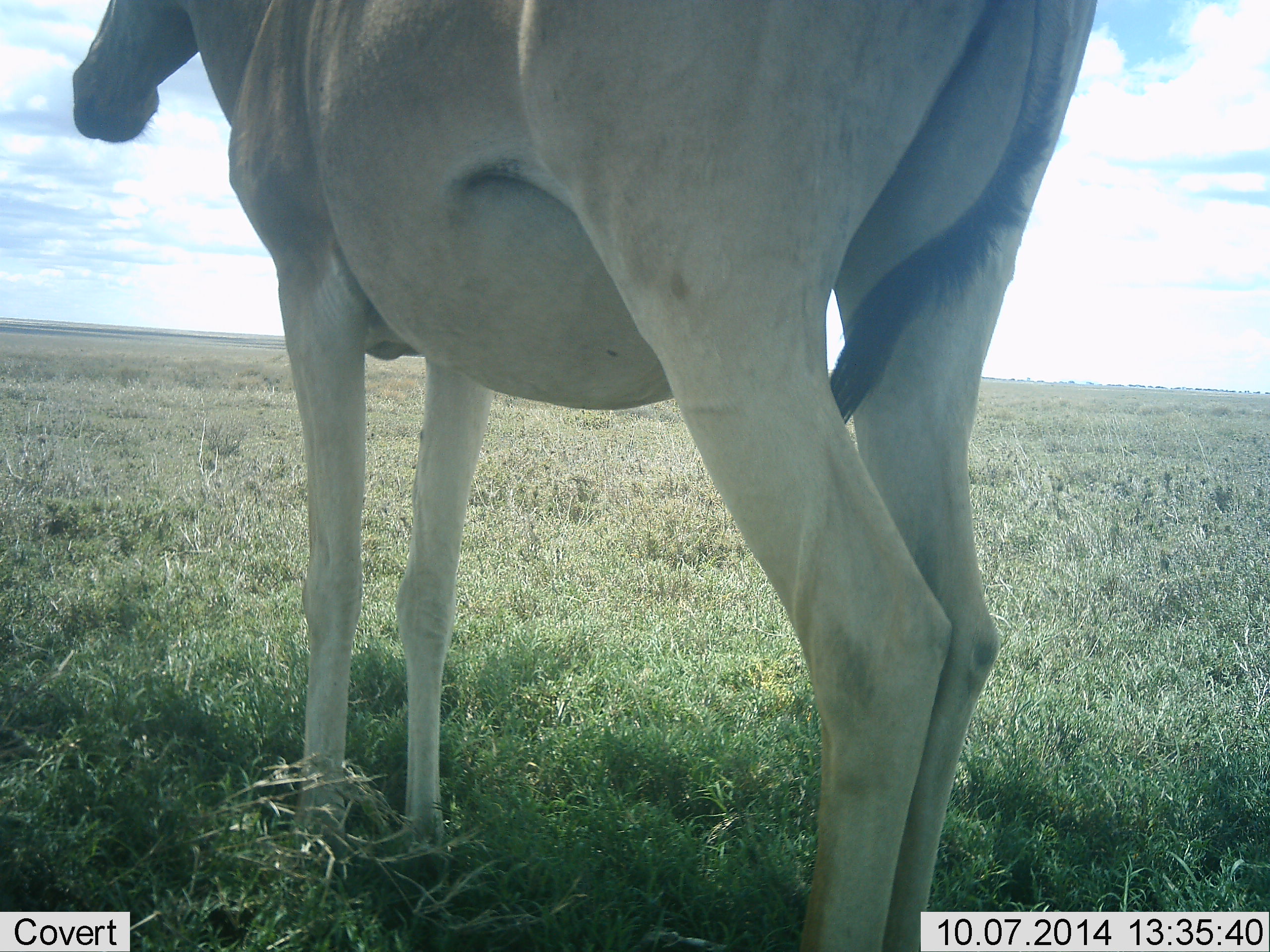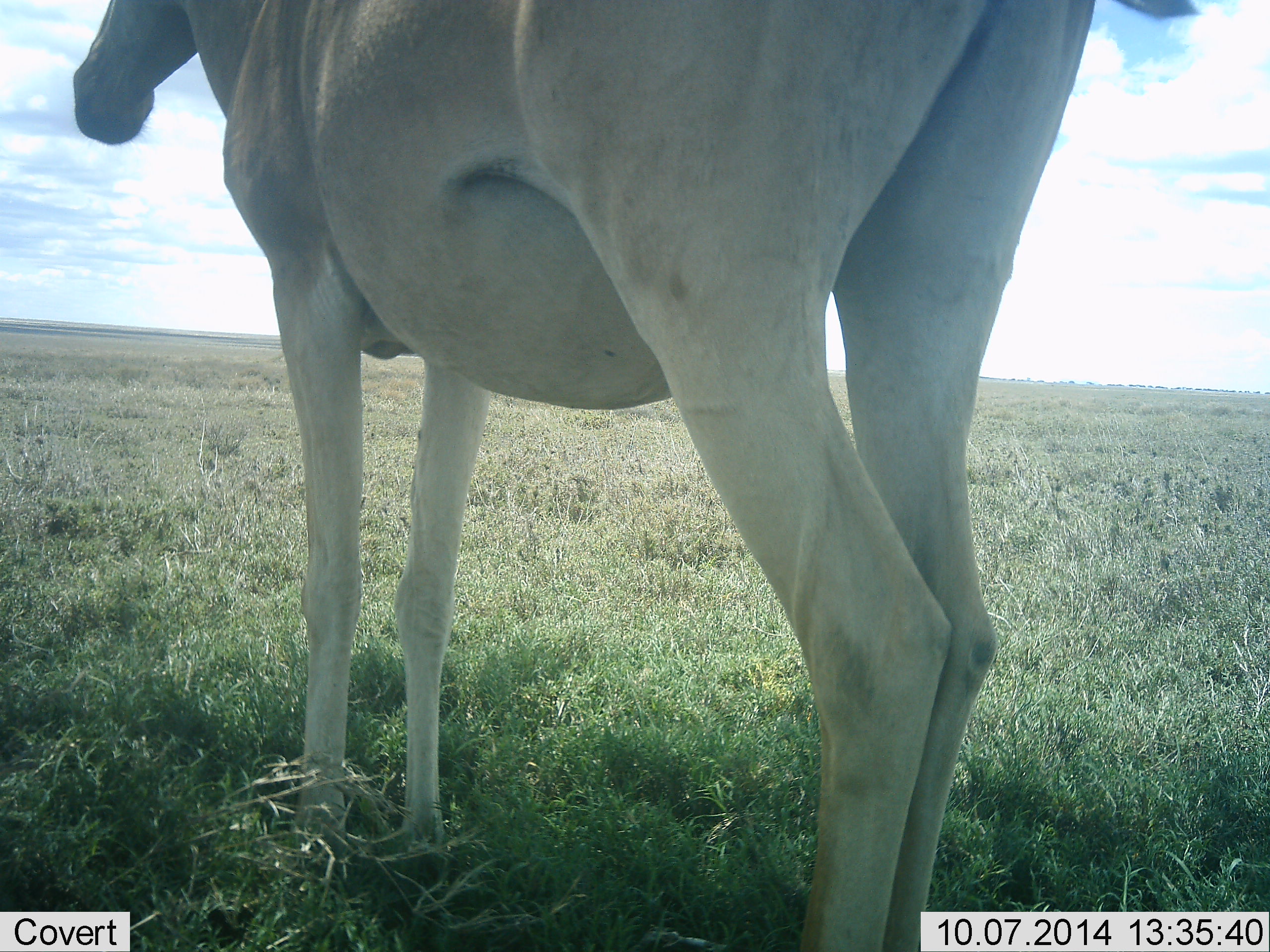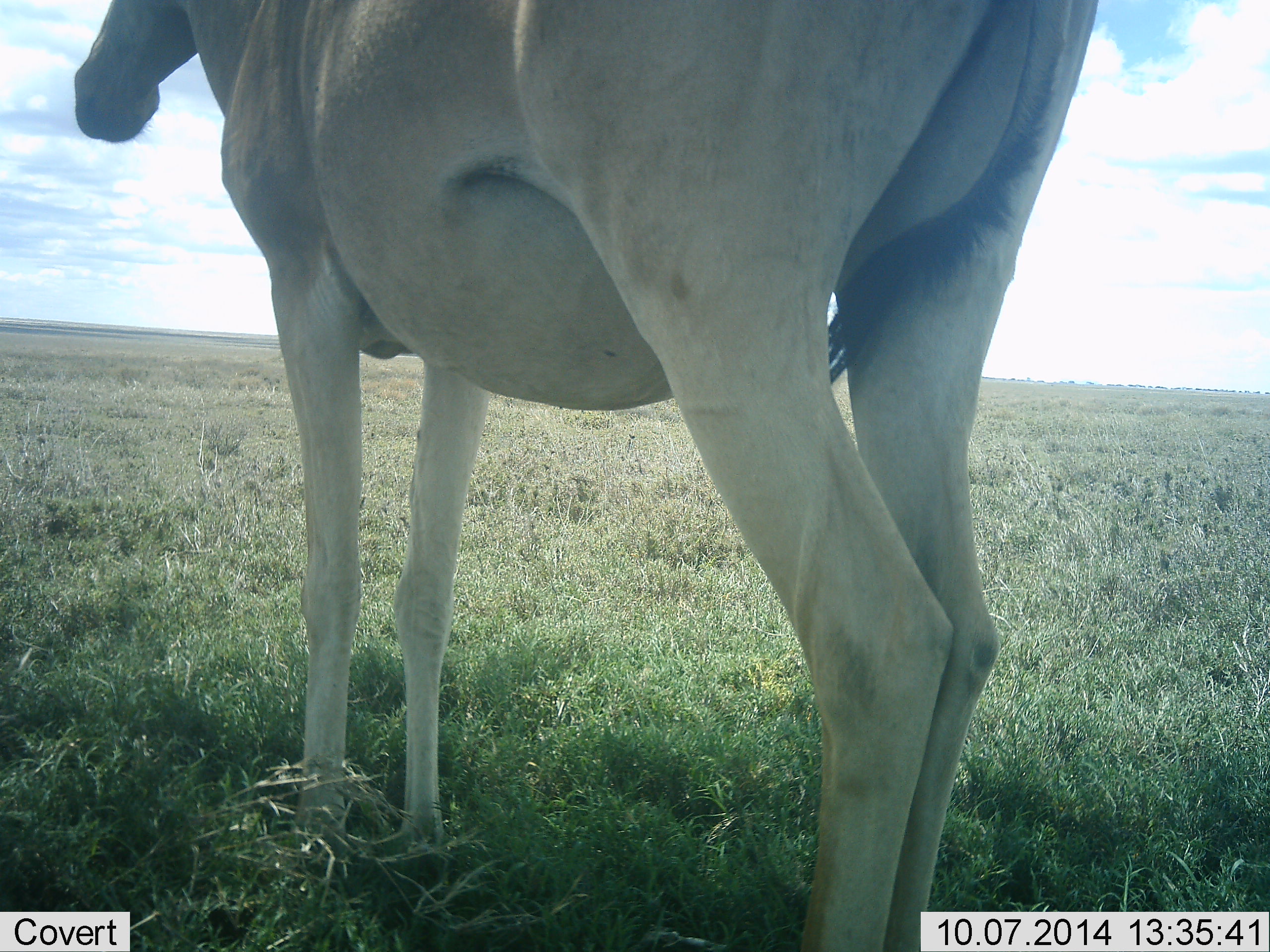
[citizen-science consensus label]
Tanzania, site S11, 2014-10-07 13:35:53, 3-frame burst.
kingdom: Animalia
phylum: Chordata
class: Mammalia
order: Artiodactyla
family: Bovidae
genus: Alcelaphus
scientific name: Alcelaphus buselaphus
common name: hartebeest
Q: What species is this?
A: Hartebeest (Alcelaphus buselaphus).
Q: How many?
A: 1.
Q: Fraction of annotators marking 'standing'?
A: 100%.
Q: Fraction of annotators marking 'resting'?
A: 0%.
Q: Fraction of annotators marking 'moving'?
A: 0%.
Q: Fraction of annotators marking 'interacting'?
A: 0%.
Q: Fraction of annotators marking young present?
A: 0%.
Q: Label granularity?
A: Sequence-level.